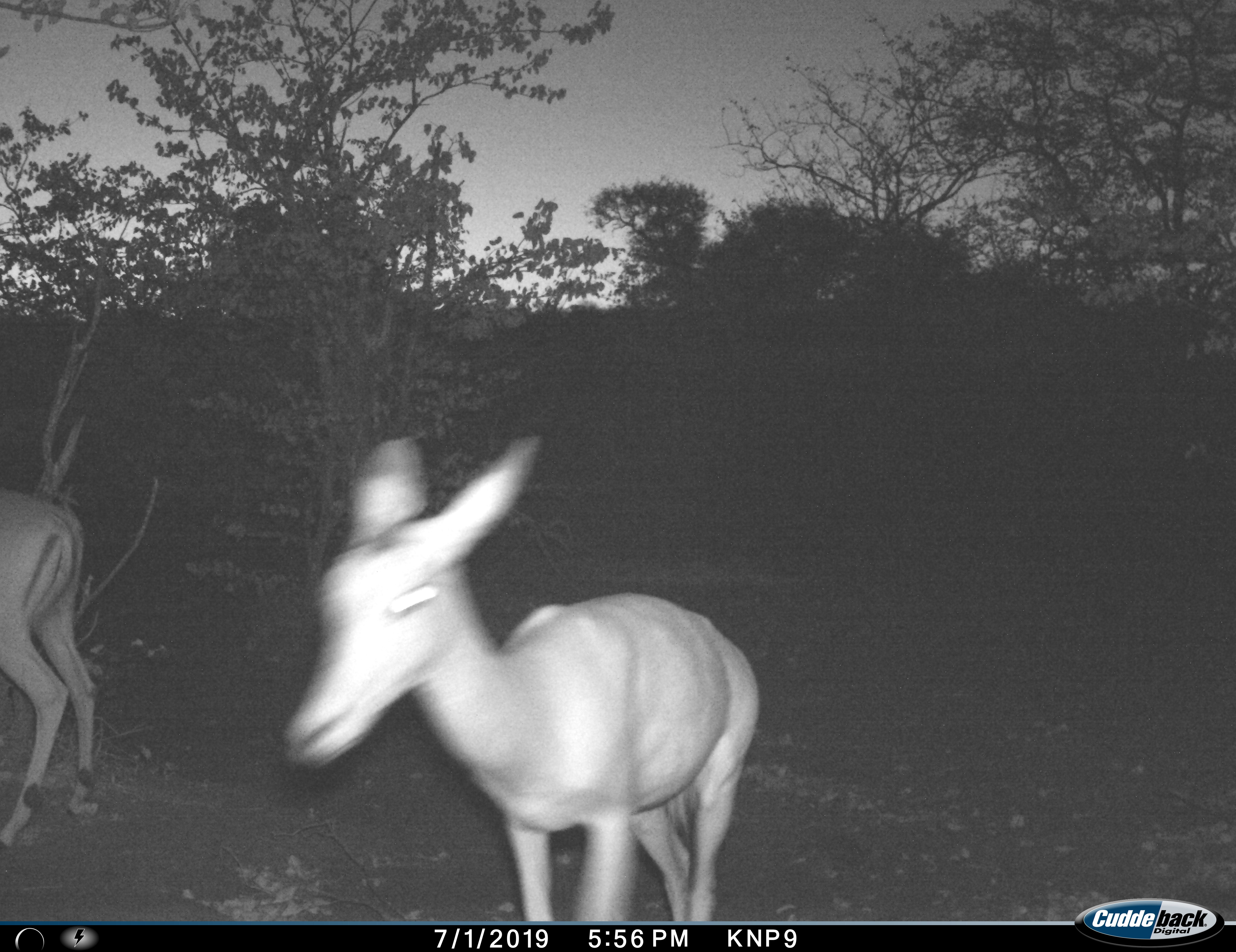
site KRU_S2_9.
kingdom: Animalia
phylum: Chordata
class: Mammalia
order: Artiodactyla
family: Bovidae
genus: Aepyceros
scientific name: Aepyceros melampus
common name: impala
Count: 2.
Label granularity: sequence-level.